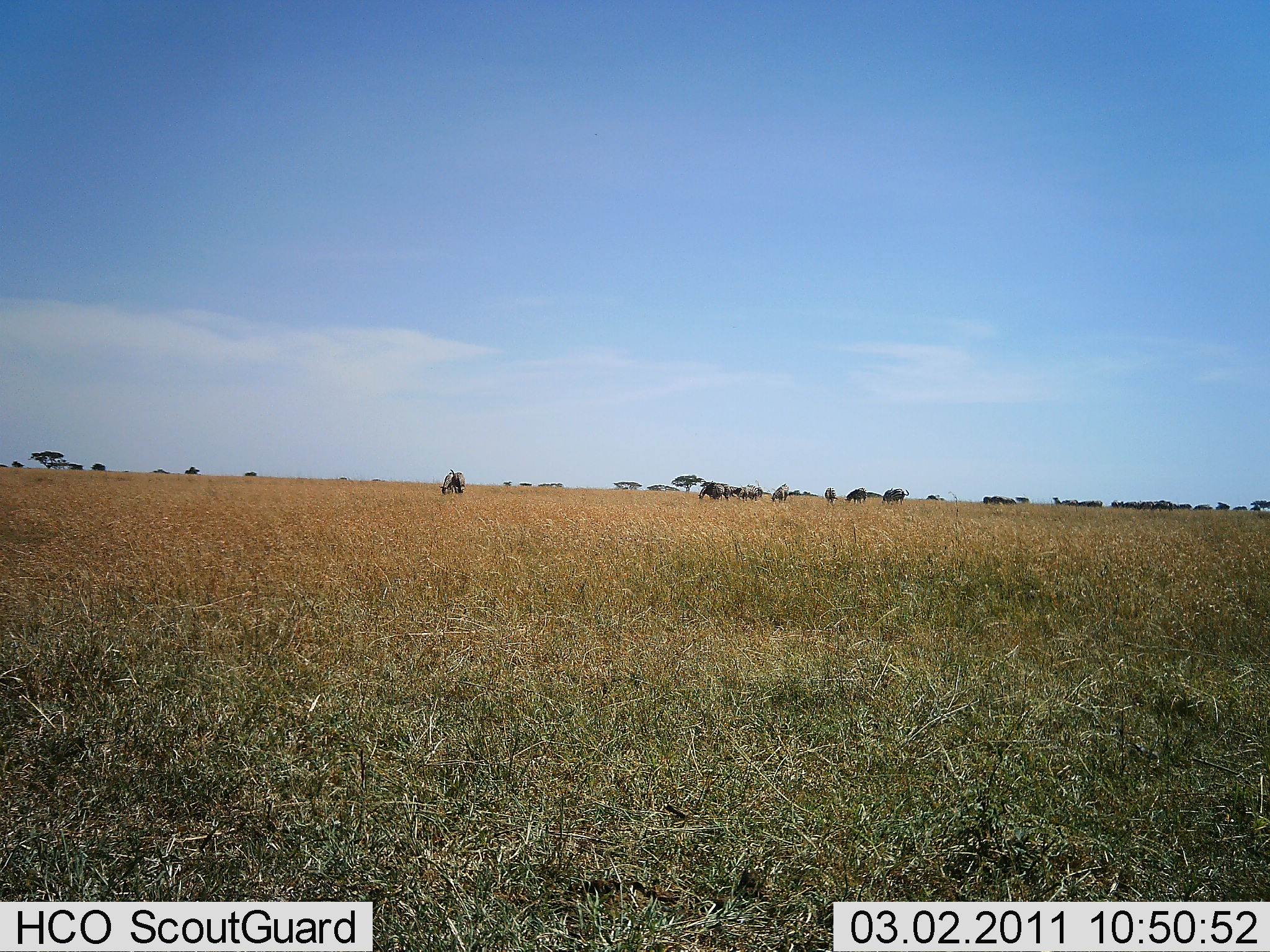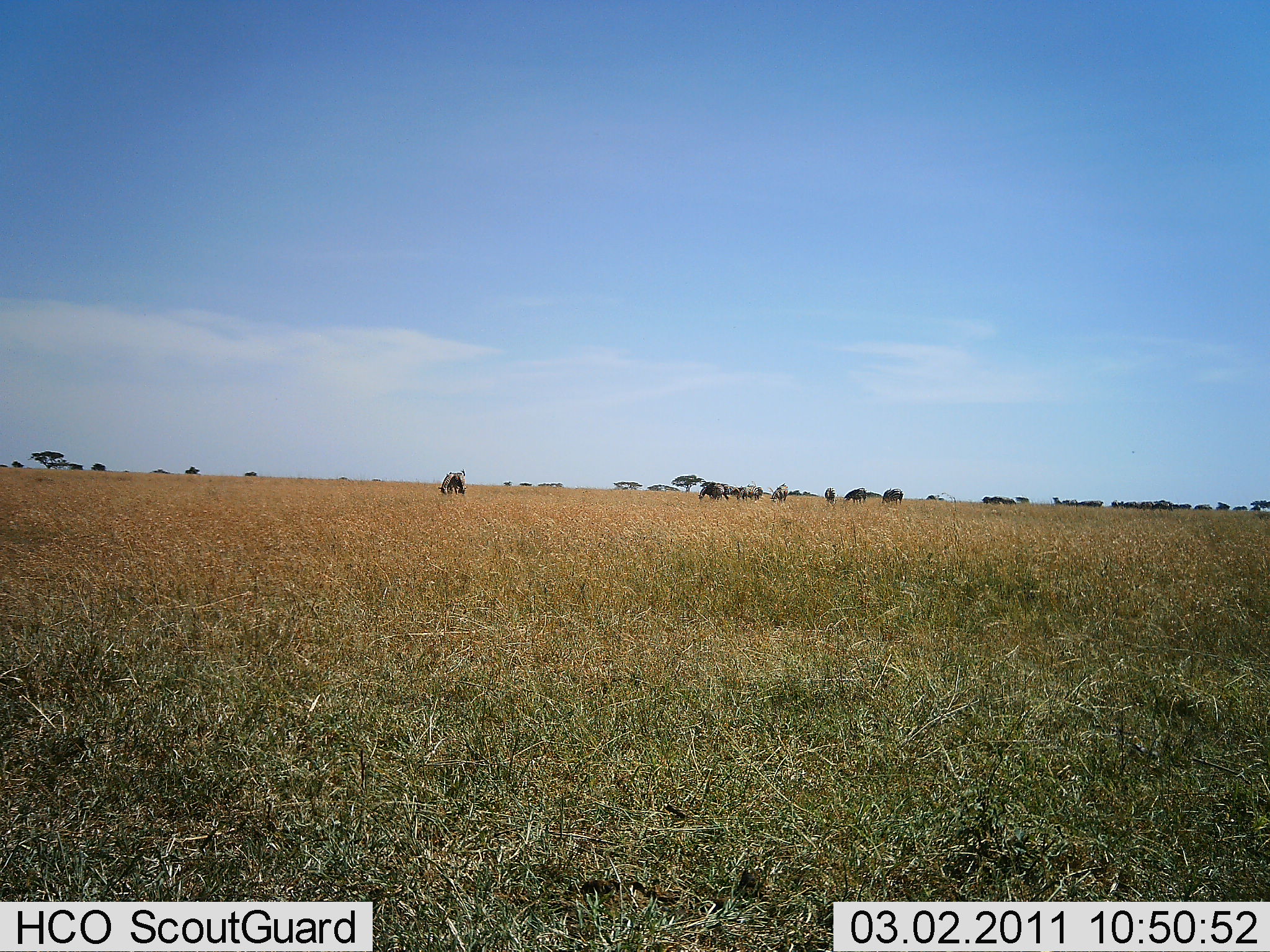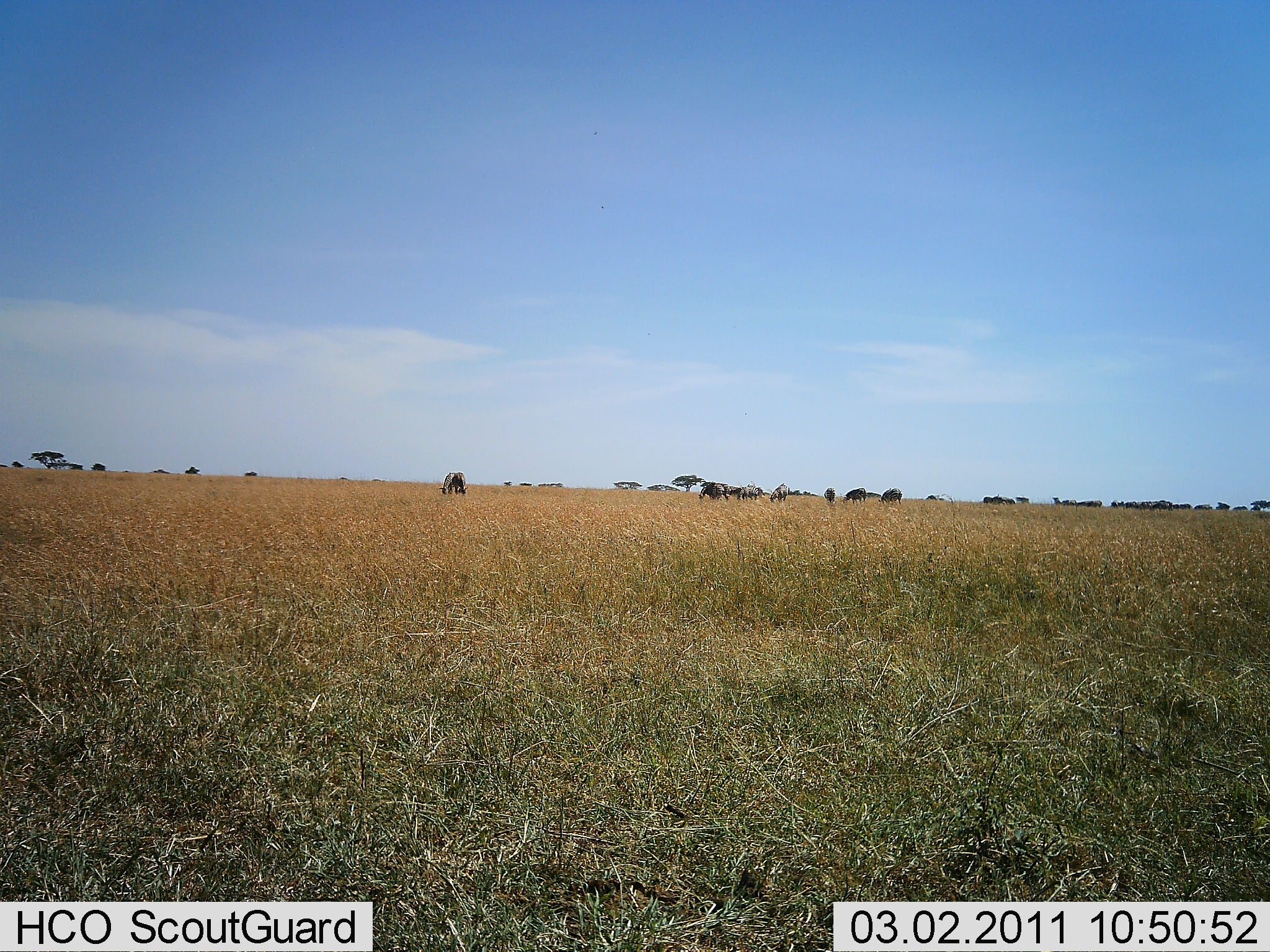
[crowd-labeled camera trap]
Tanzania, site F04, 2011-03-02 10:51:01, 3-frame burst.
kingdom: Animalia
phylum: Chordata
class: Mammalia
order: Artiodactyla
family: Bovidae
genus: Connochaetes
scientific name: Connochaetes taurinus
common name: blue wildebeest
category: wildebeest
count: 11-50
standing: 17%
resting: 0%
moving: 33%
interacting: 17%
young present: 0%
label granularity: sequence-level